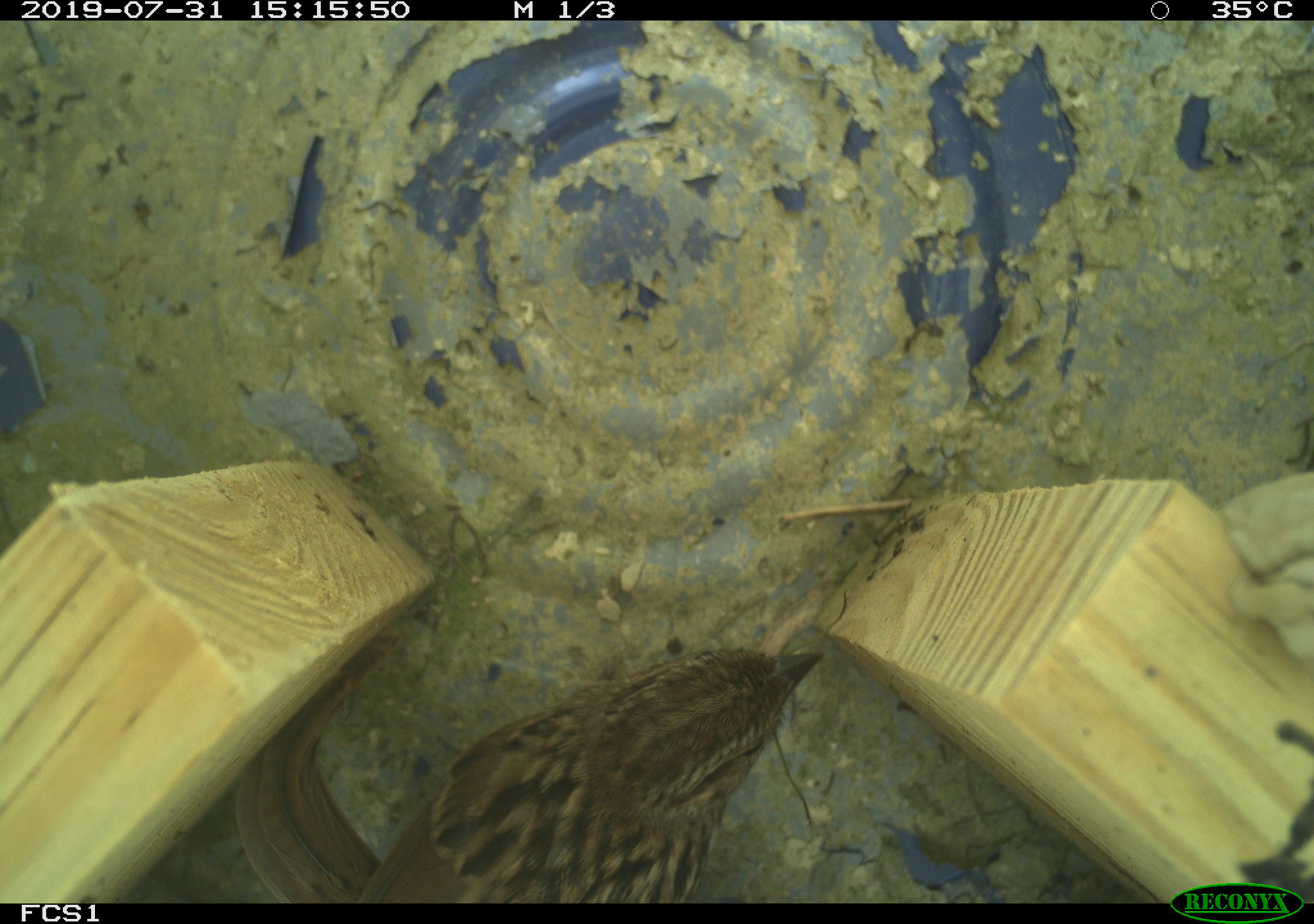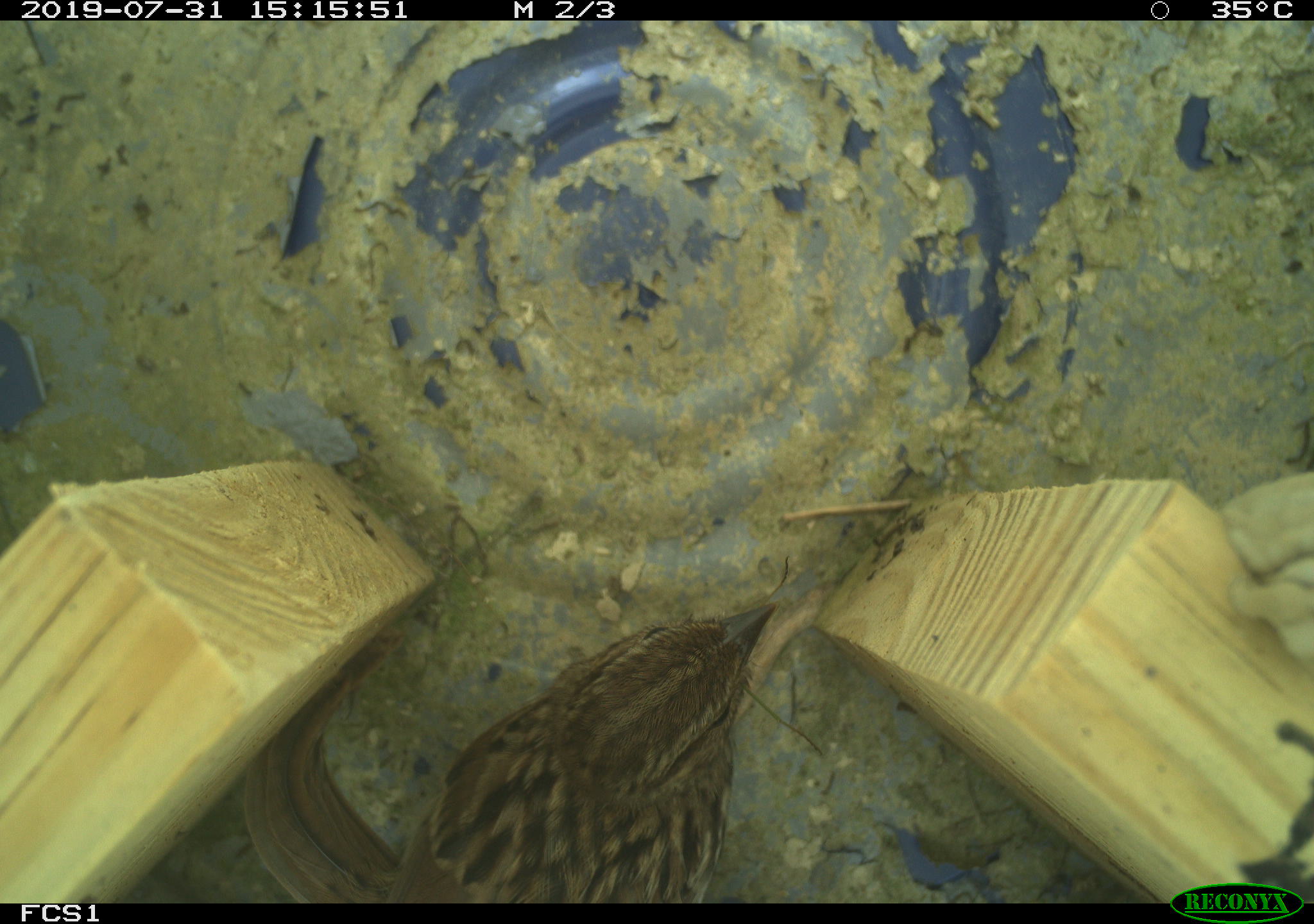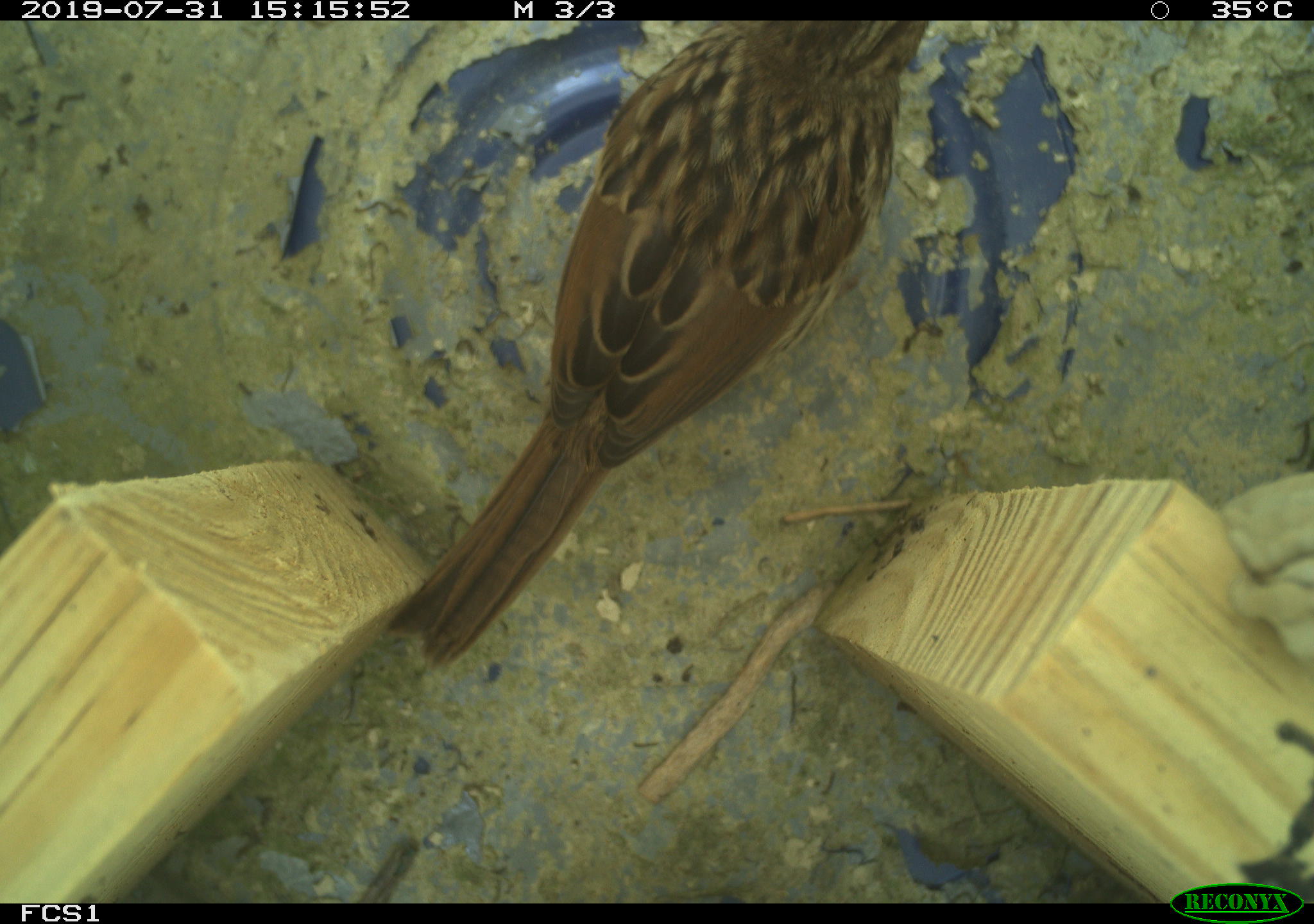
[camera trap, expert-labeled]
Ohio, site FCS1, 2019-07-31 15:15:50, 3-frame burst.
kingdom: Animalia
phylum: Chordata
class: Aves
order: Passeriformes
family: Passerellidae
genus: Melospiza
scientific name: Melospiza melodia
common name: song sparrow